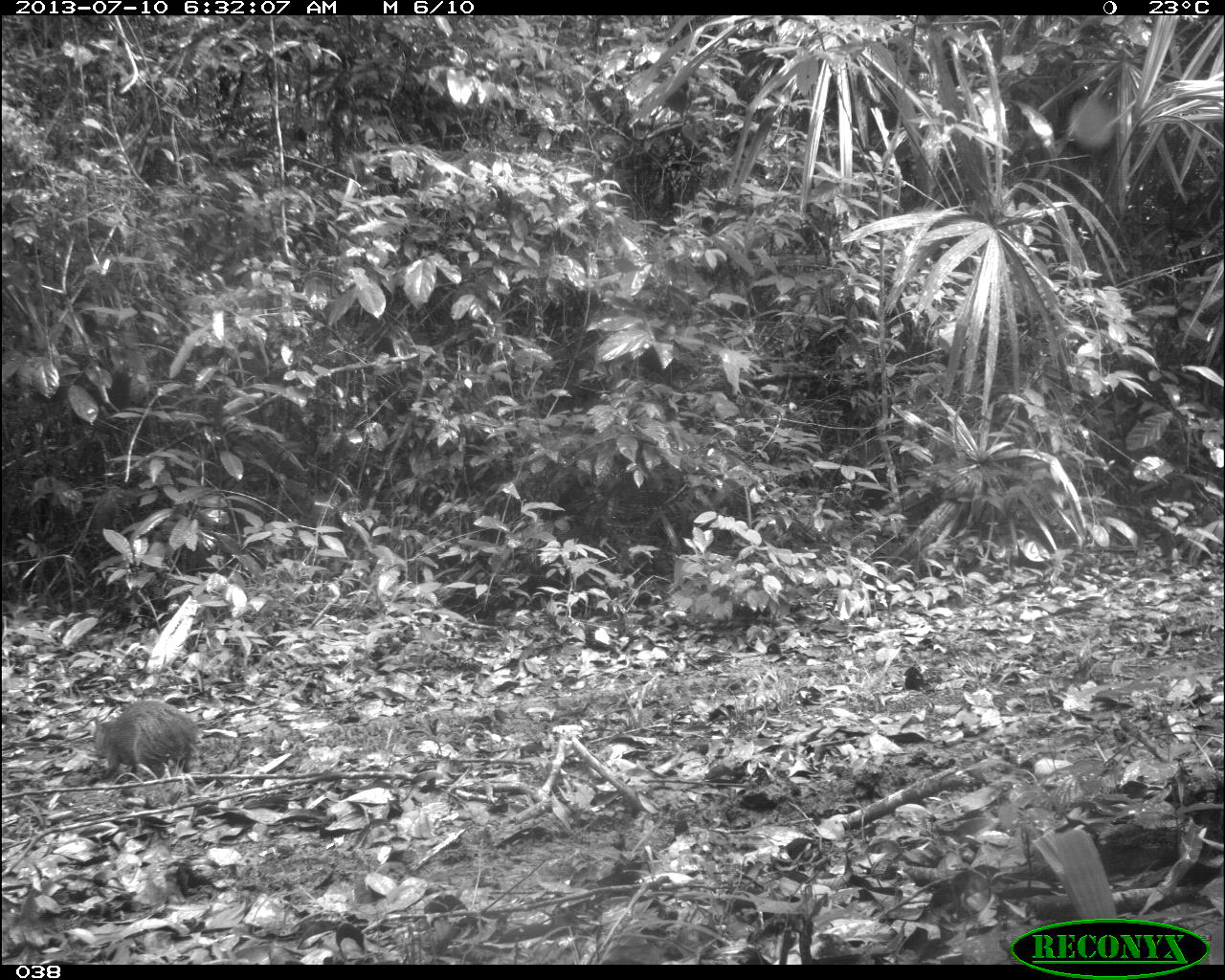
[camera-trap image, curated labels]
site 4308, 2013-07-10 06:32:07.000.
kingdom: Animalia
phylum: Chordata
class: Mammalia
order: Rodentia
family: Dasyproctidae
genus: Dasyprocta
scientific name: Dasyprocta punctata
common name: central american agouti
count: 1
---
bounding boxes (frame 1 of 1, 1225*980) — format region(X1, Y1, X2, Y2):
dasyprocta punctata: region(92, 698, 202, 778)